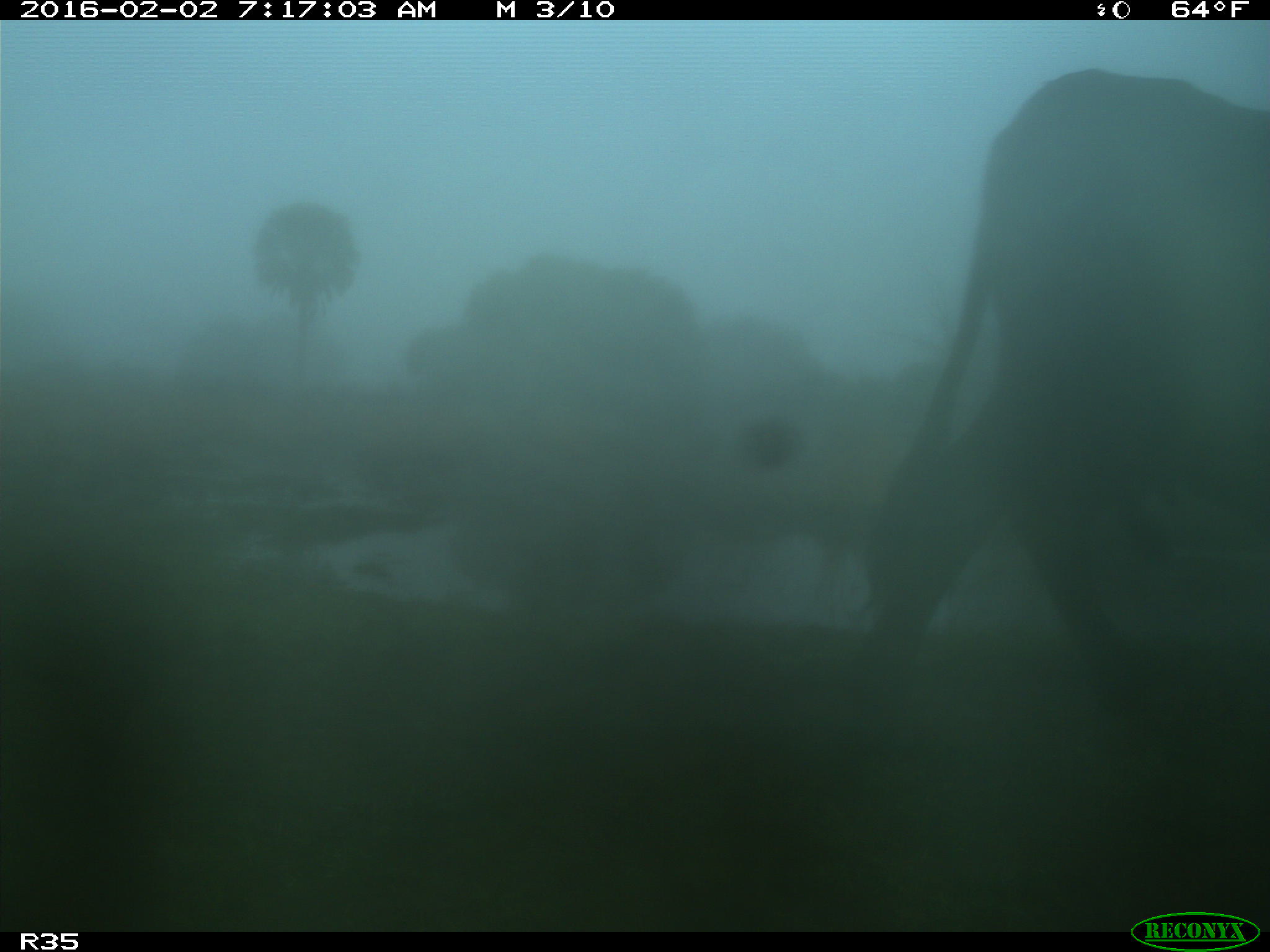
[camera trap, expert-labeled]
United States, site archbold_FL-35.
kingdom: Animalia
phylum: Chordata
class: Mammalia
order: Artiodactyla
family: Bovidae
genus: Bos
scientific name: Bos taurus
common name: domestic cow